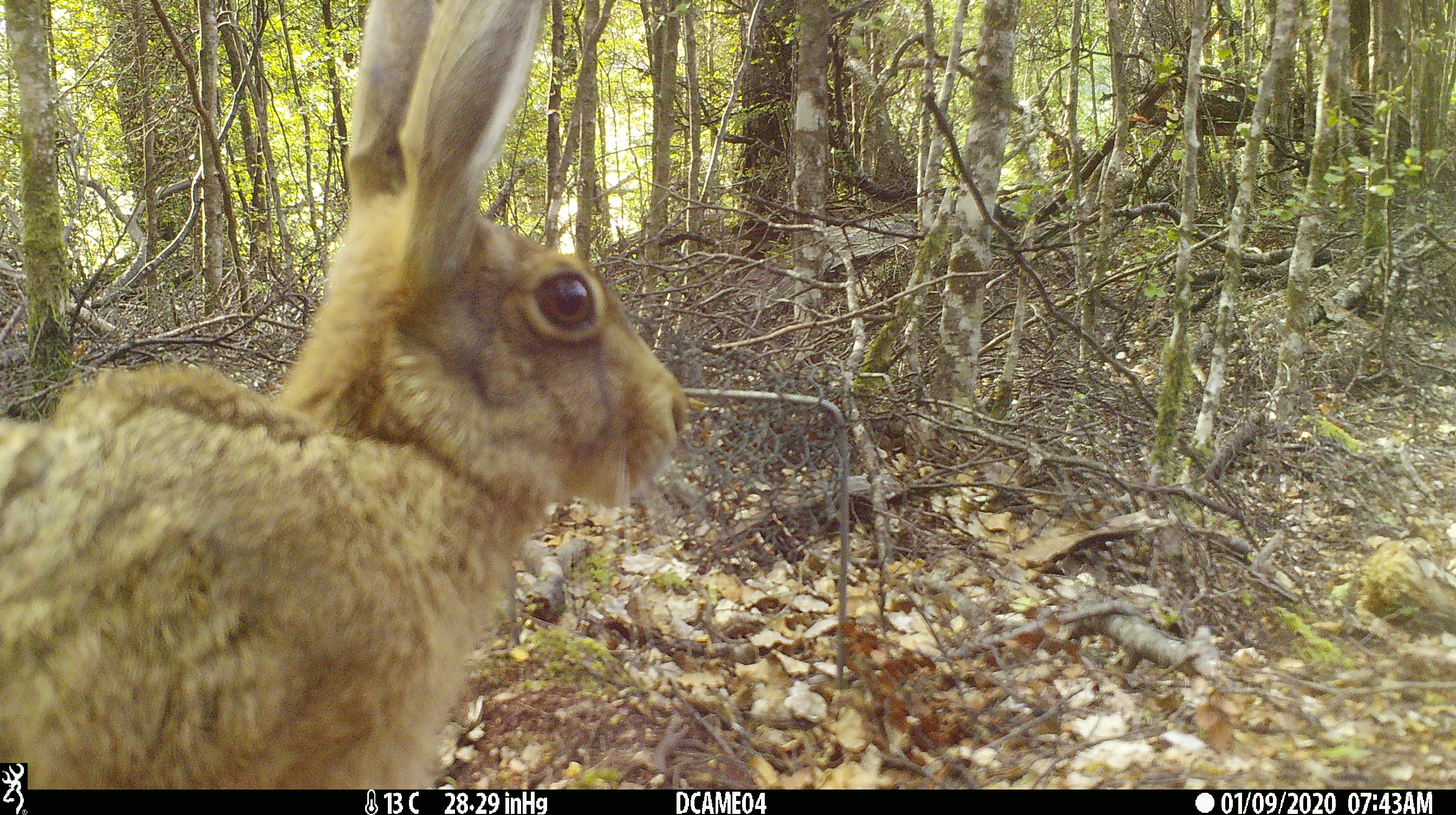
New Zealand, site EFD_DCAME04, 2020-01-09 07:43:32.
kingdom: Animalia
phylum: Chordata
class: Mammalia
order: Lagomorpha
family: Leporidae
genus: Lepus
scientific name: Lepus europaeus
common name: brown hare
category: hare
Hare (brown hare) (Lepus europaeus).